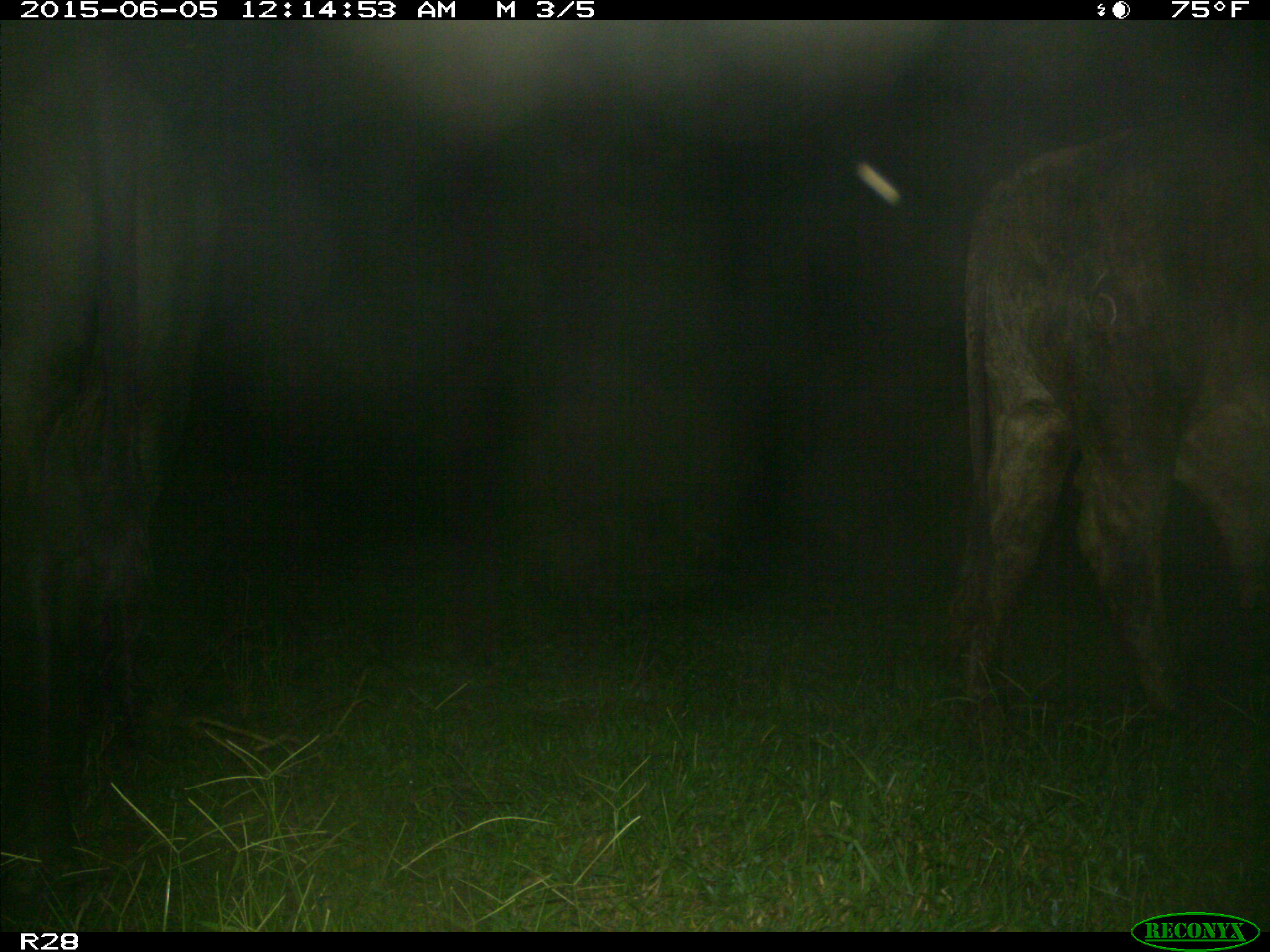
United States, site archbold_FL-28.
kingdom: Animalia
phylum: Chordata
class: Mammalia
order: Artiodactyla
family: Bovidae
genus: Bos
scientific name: Bos taurus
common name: domestic cow